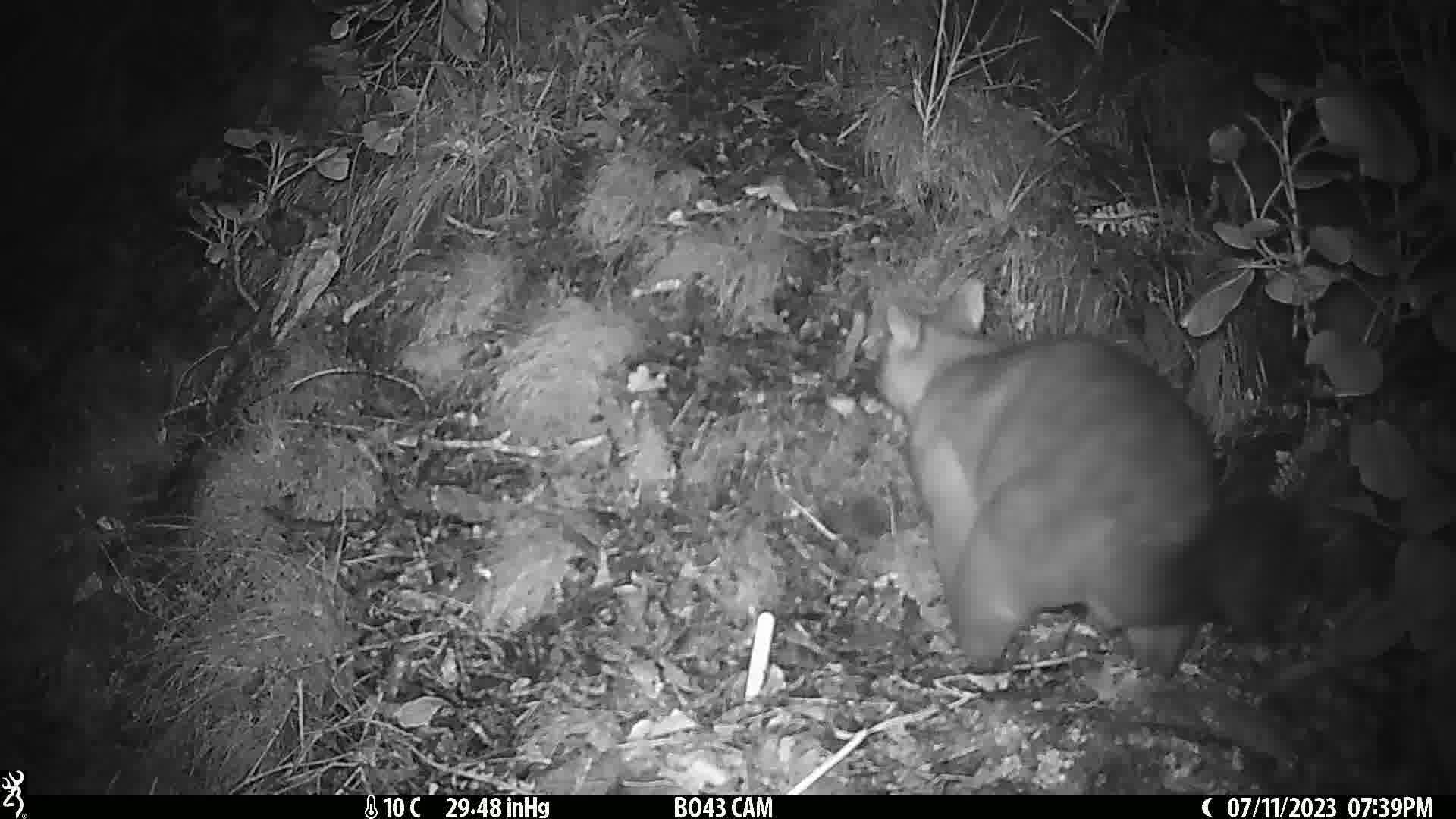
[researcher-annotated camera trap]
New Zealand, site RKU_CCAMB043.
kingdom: Animalia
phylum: Chordata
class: Mammalia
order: Diprotodontia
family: Phalangeridae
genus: Trichosurus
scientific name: Trichosurus vulpecula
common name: common brushtail possum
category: possum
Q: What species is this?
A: Possum (common brushtail possum) (Trichosurus vulpecula).